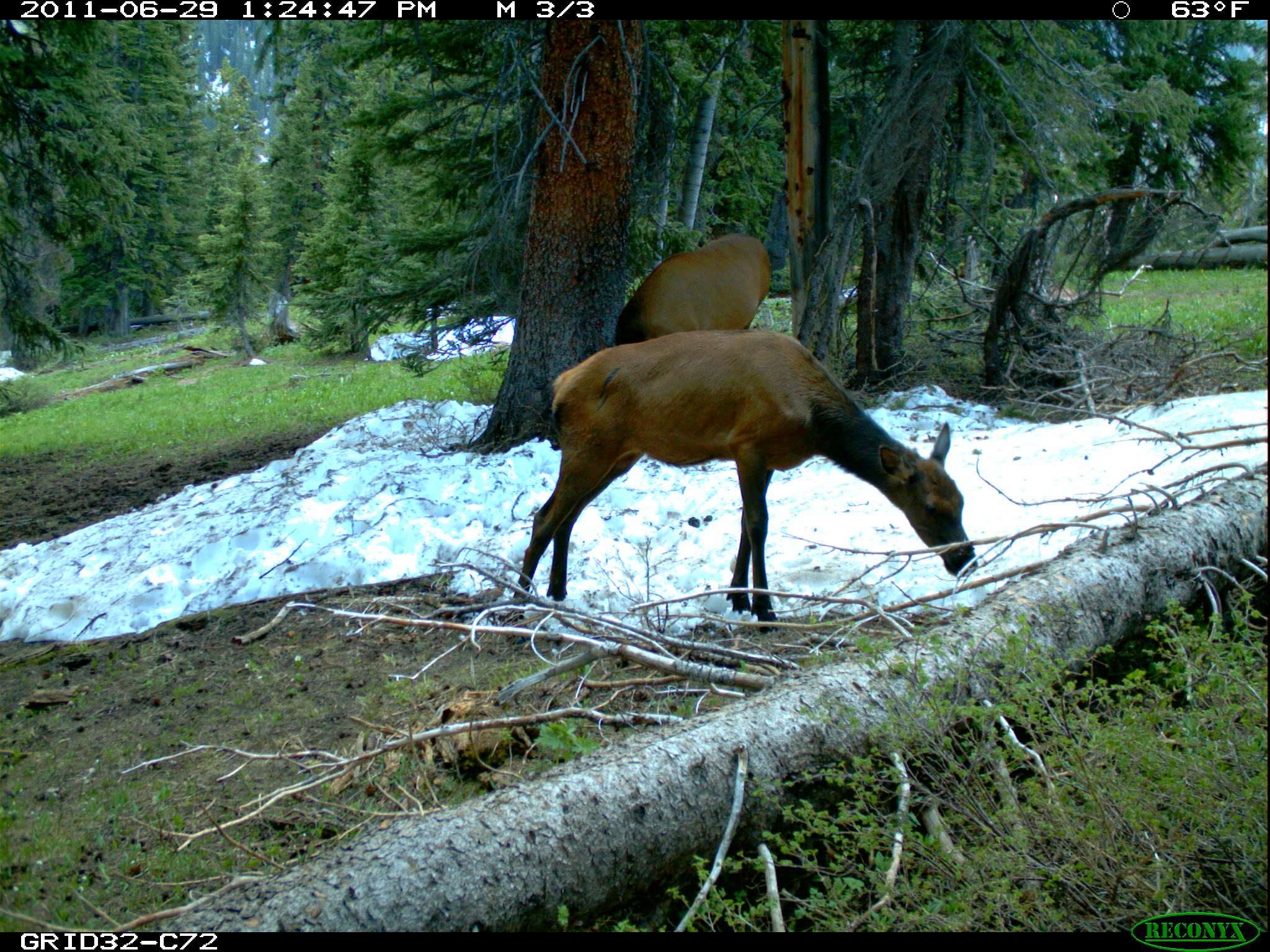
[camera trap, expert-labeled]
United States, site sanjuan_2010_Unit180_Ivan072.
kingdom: Animalia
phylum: Chordata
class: Mammalia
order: Artiodactyla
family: Cervidae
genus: Cervus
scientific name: Cervus elaphus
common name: red deer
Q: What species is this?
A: Cervus elaphus (red deer).